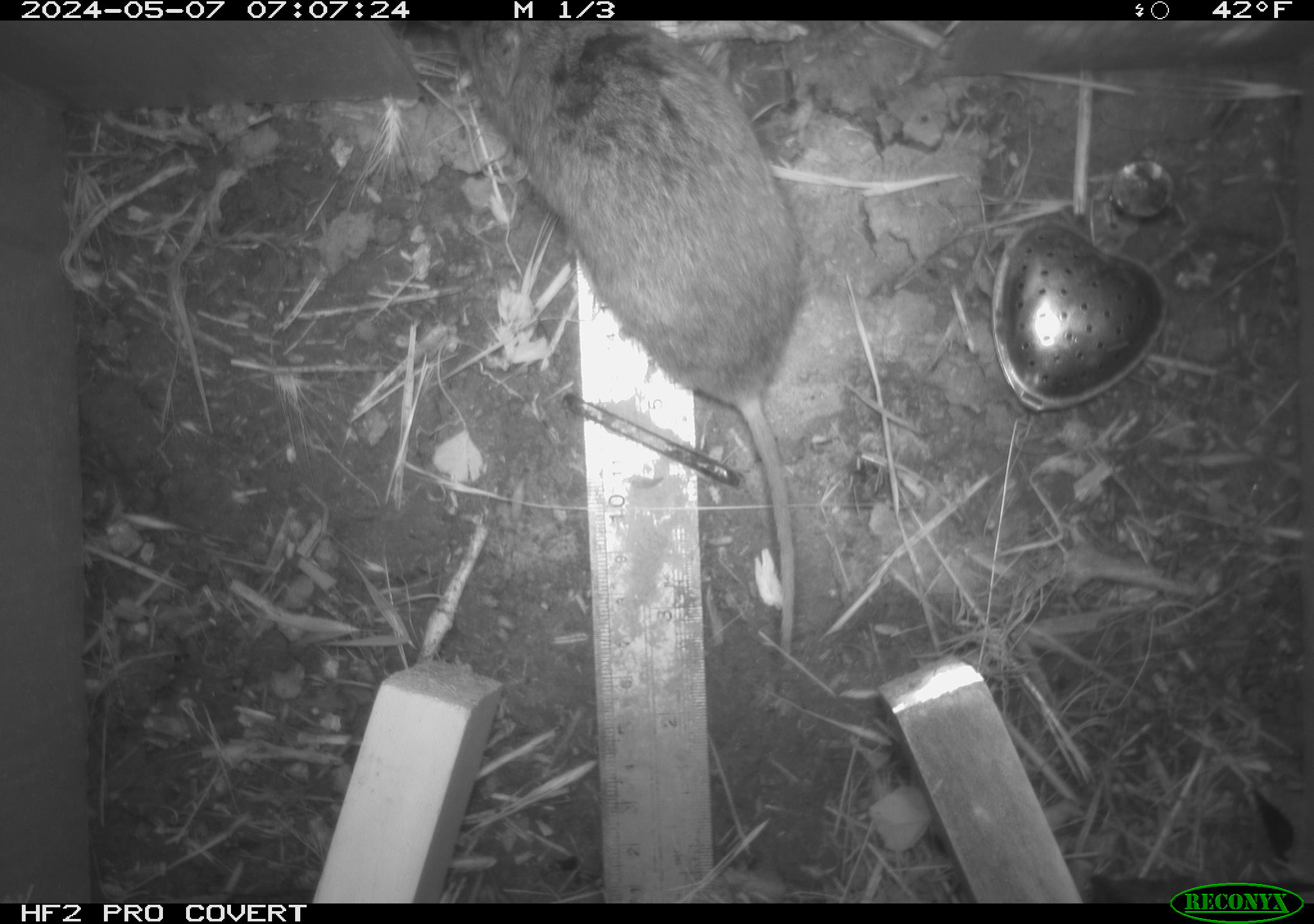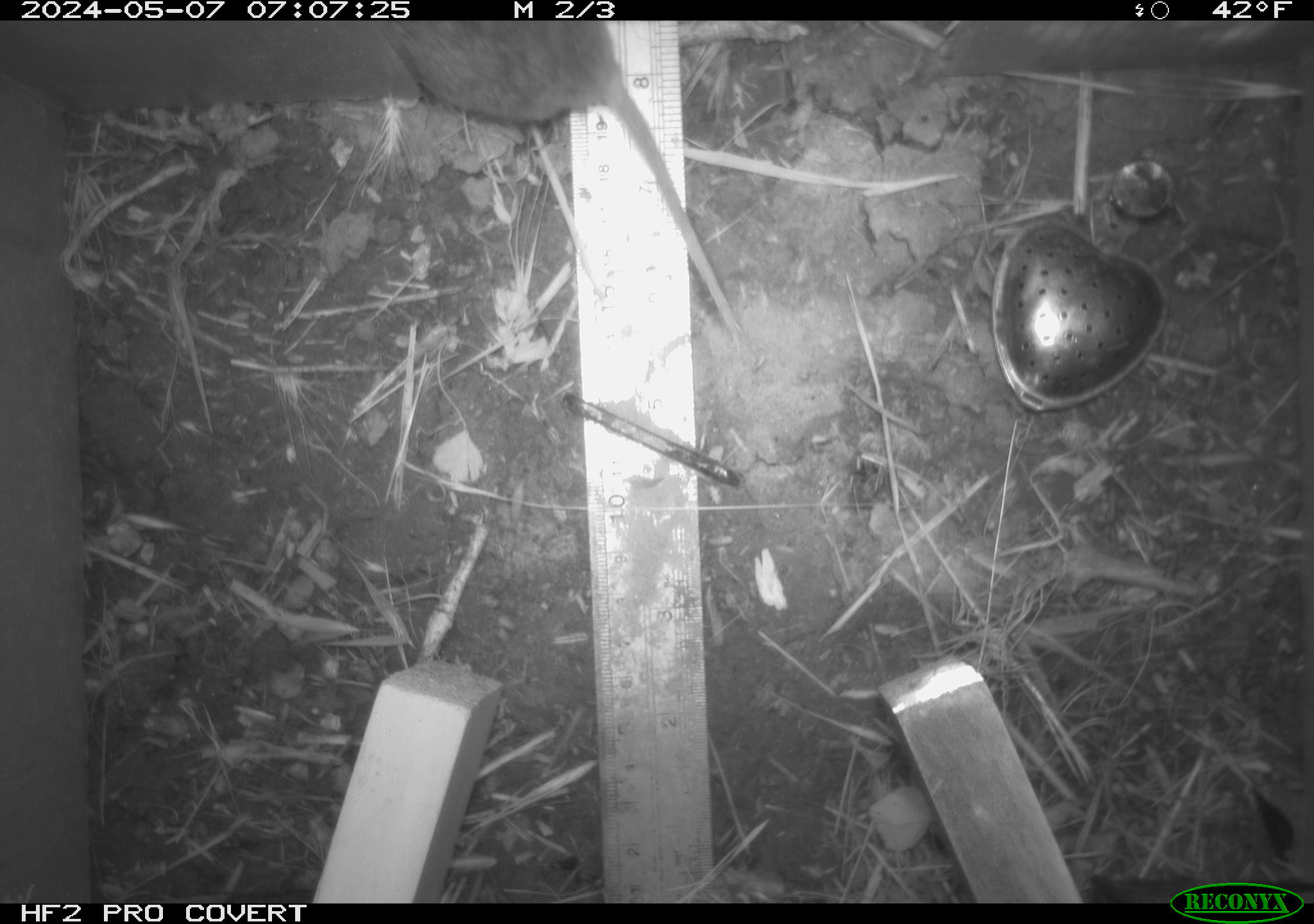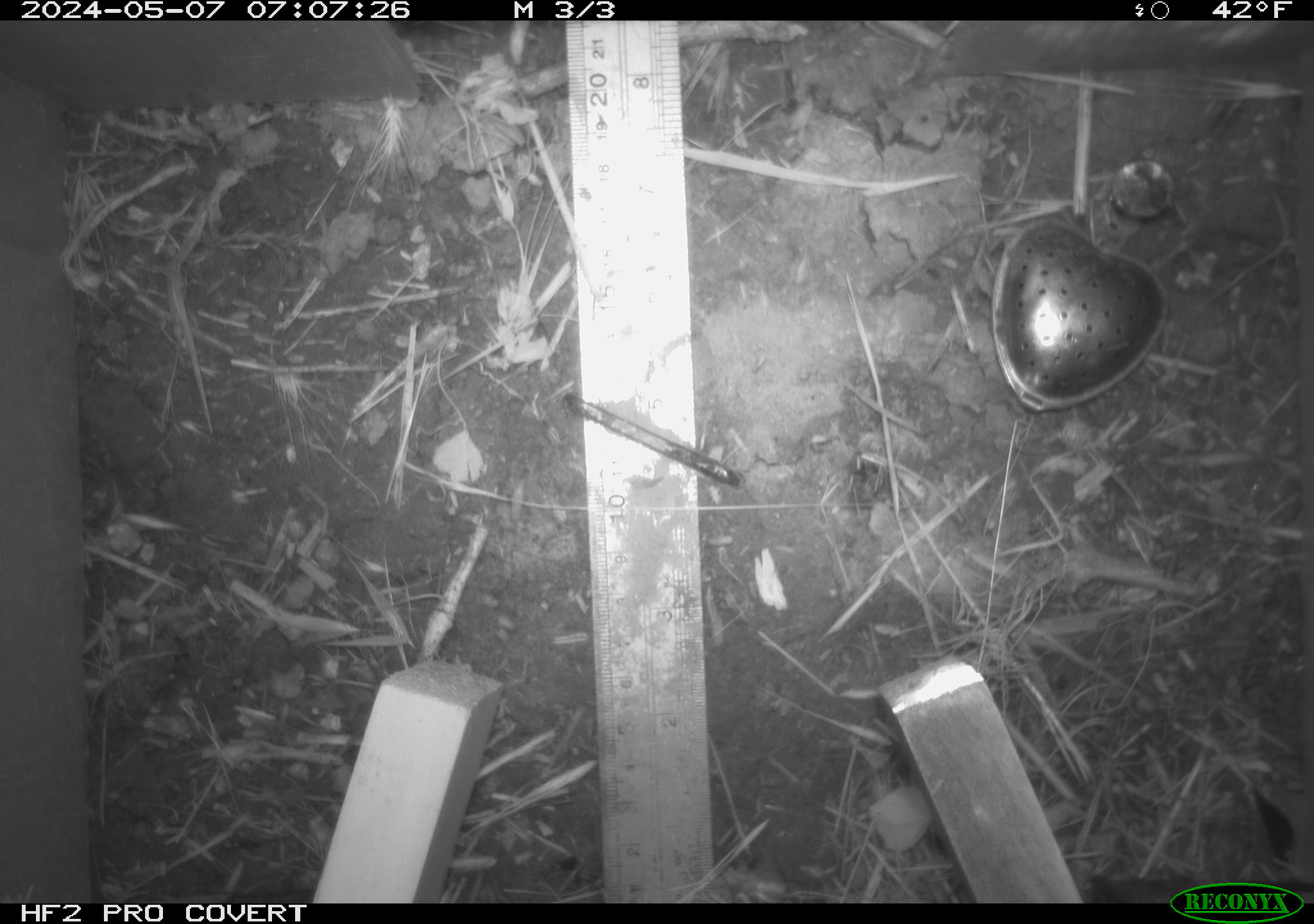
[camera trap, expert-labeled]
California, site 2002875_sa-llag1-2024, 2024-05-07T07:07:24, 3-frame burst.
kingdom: Animalia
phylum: Chordata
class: Mammalia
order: Rodentia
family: Cricetidae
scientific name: Arvicolinae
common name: voles, lemmings, and muskrats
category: arvicolinae subfamily